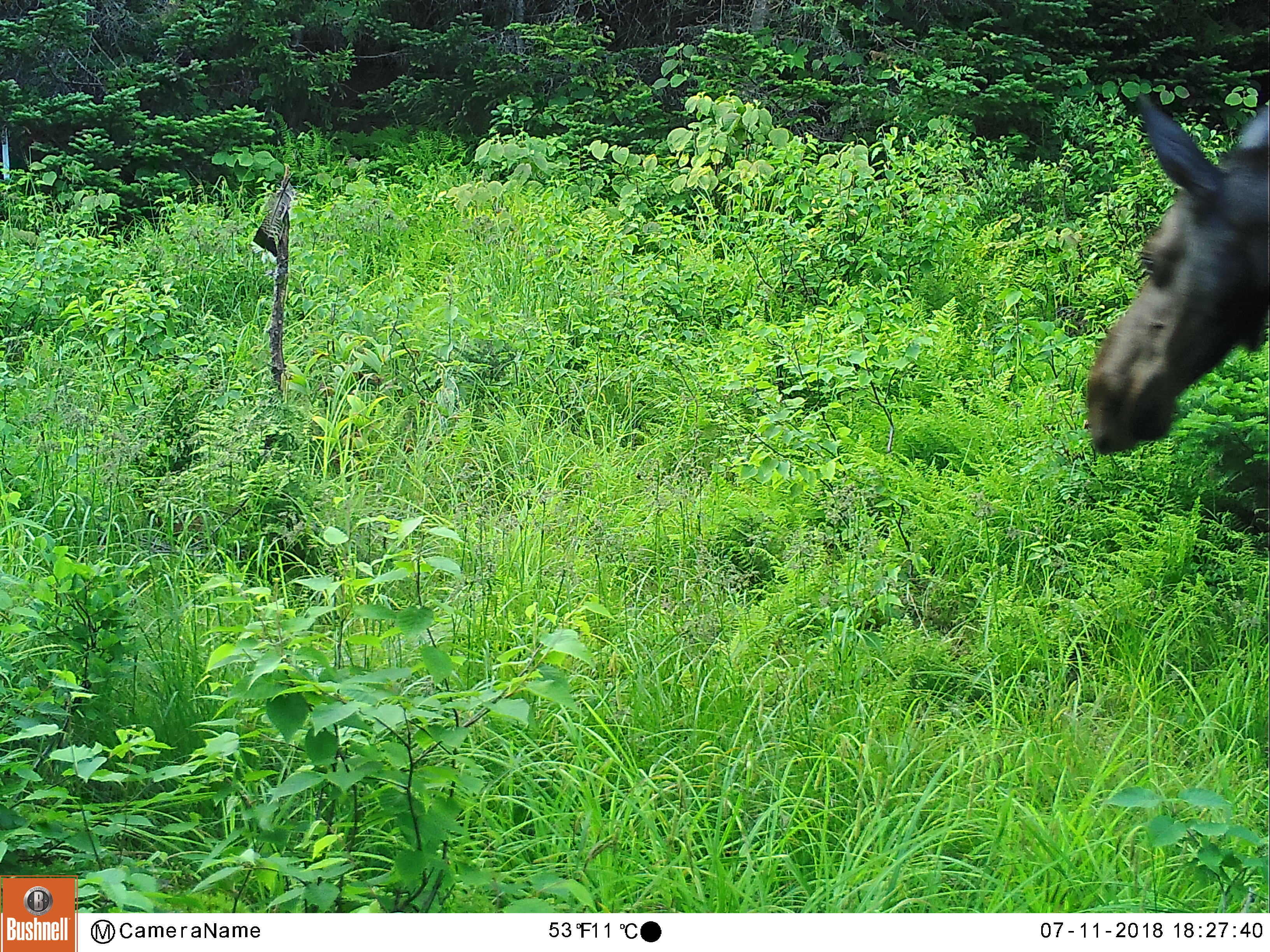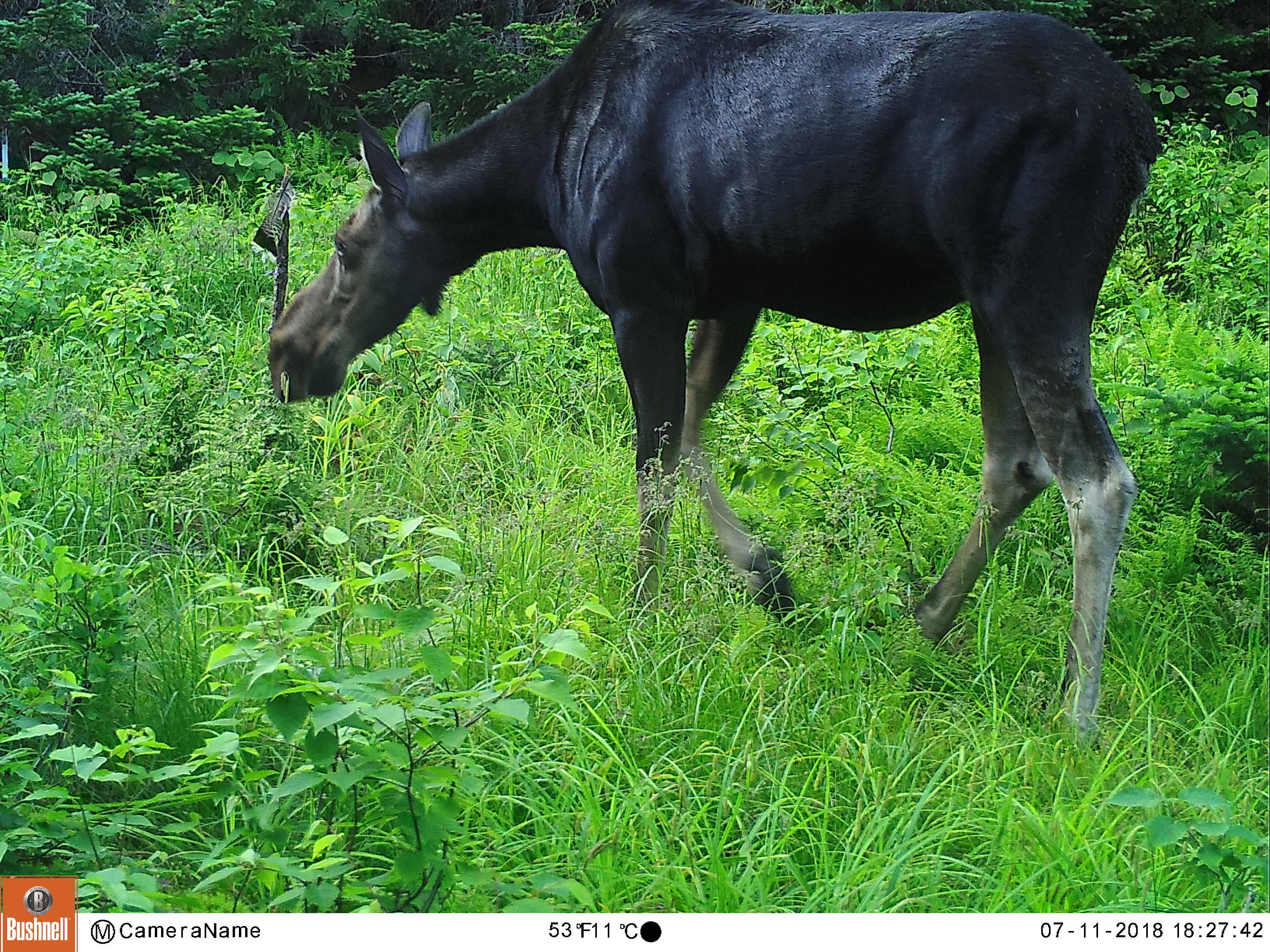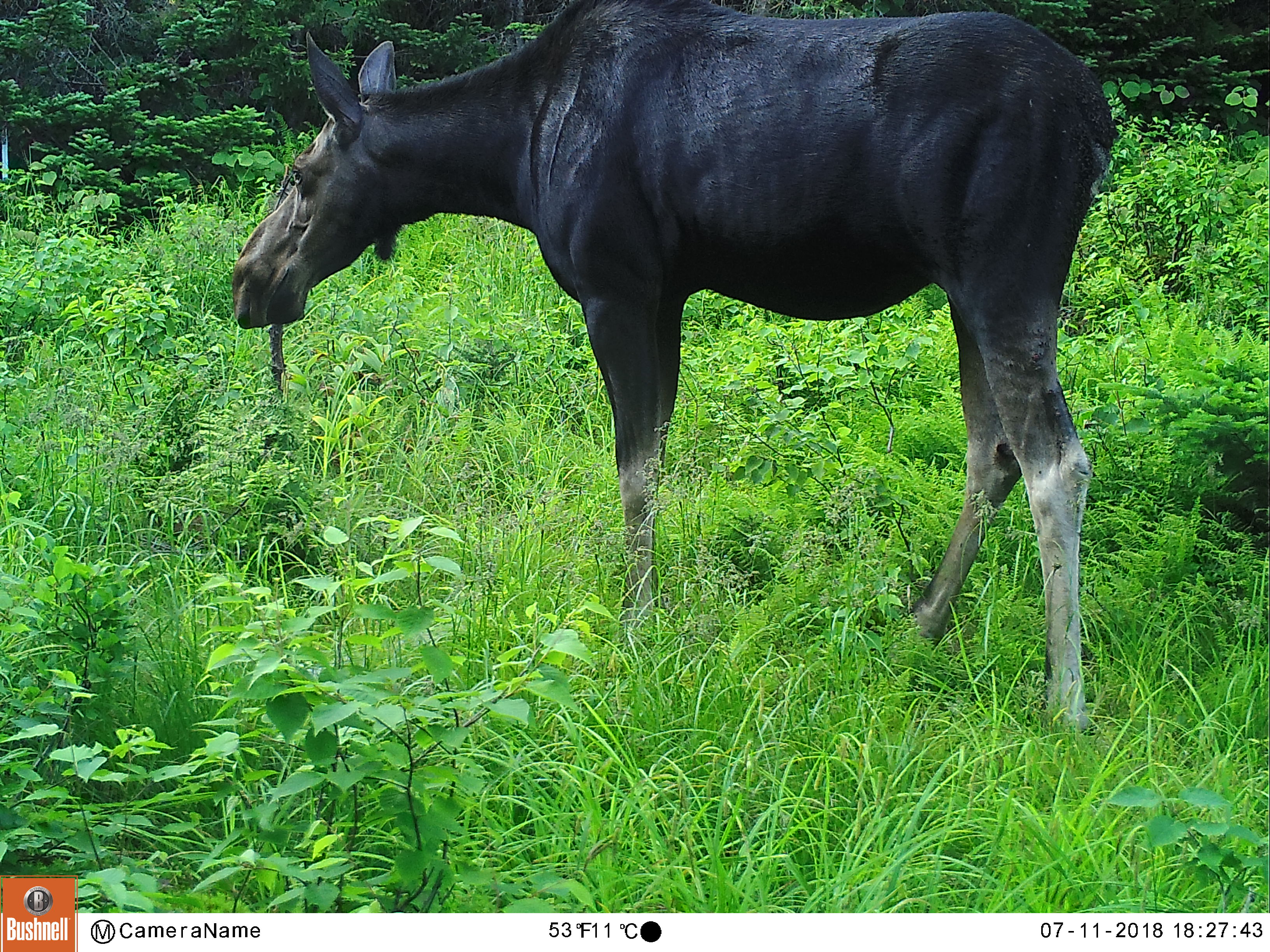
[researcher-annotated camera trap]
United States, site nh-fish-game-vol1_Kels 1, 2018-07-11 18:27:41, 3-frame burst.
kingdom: Animalia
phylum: Chordata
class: Mammalia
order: Artiodactyla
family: Cervidae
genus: Alces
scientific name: Alces alces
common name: moose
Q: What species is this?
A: Moose (Alces alces).